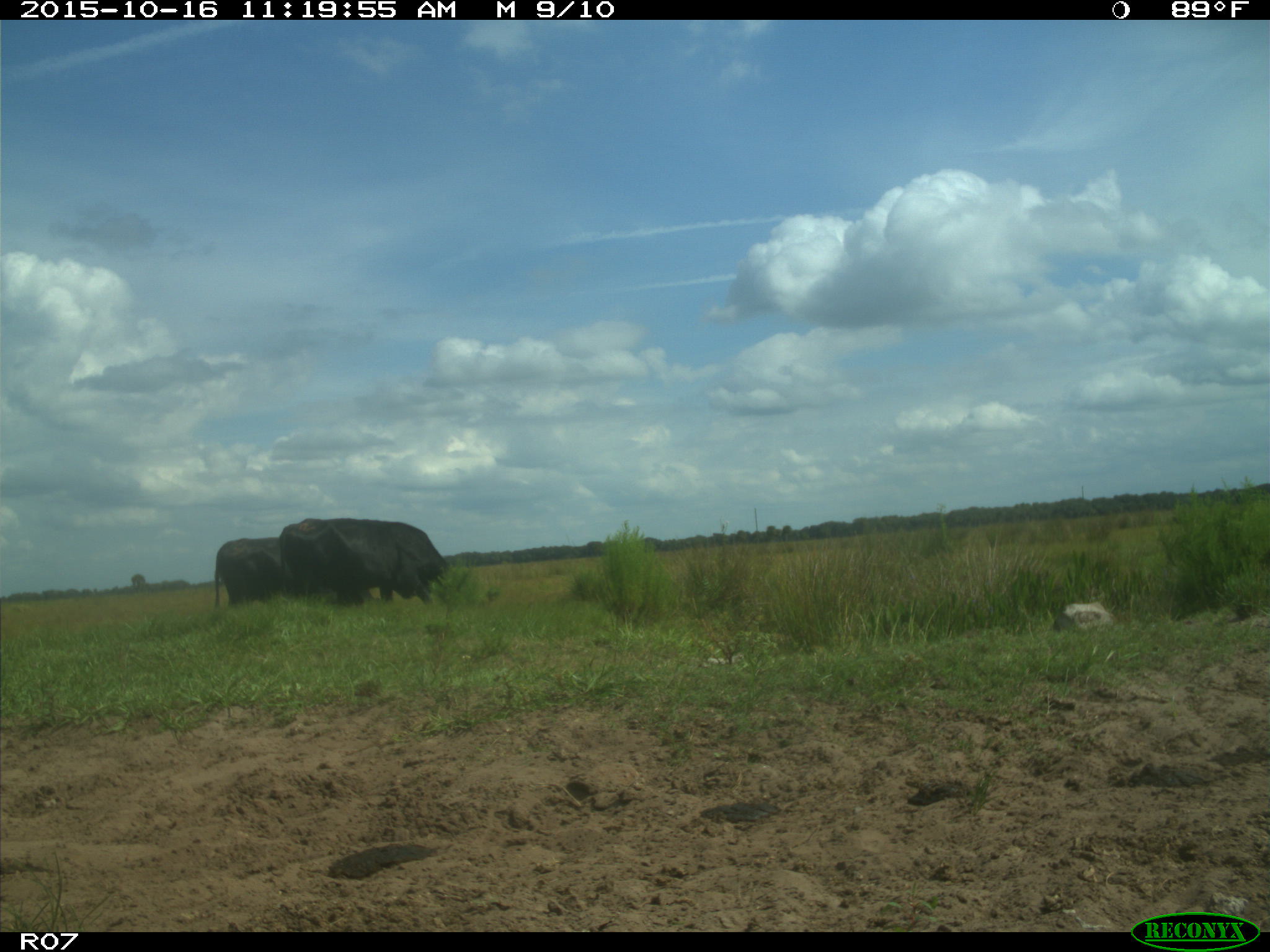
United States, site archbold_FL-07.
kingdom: Animalia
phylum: Chordata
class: Mammalia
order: Artiodactyla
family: Bovidae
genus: Bos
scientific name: Bos taurus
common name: domestic cow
Bos taurus (domestic cow).